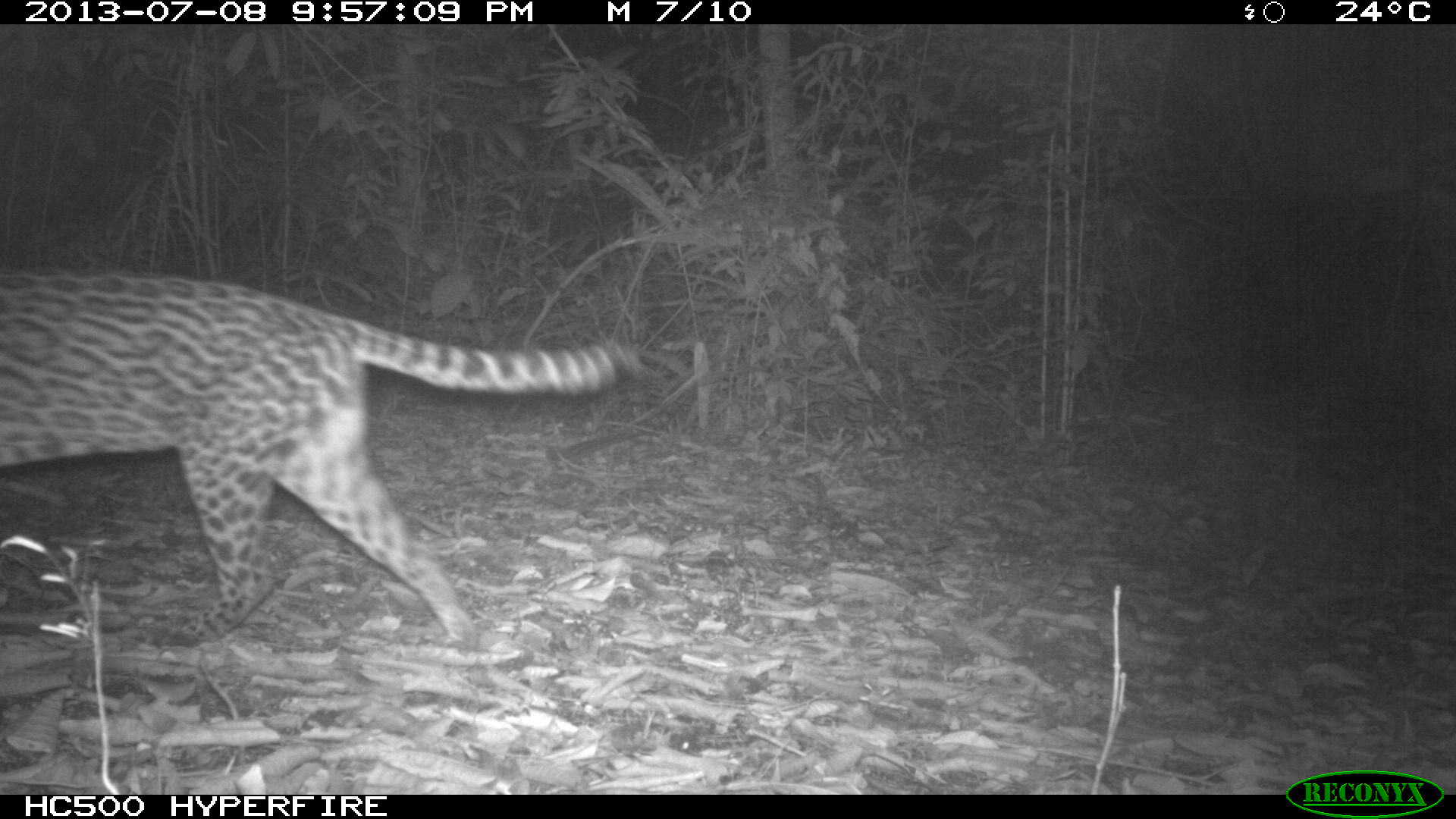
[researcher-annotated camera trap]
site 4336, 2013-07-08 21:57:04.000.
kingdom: Animalia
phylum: Chordata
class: Mammalia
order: Carnivora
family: Felidae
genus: Leopardus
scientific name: Leopardus pardalis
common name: ocelot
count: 1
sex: female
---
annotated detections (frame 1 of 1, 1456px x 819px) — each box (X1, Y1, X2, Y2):
leopardus pardalis: (0, 269, 642, 649)